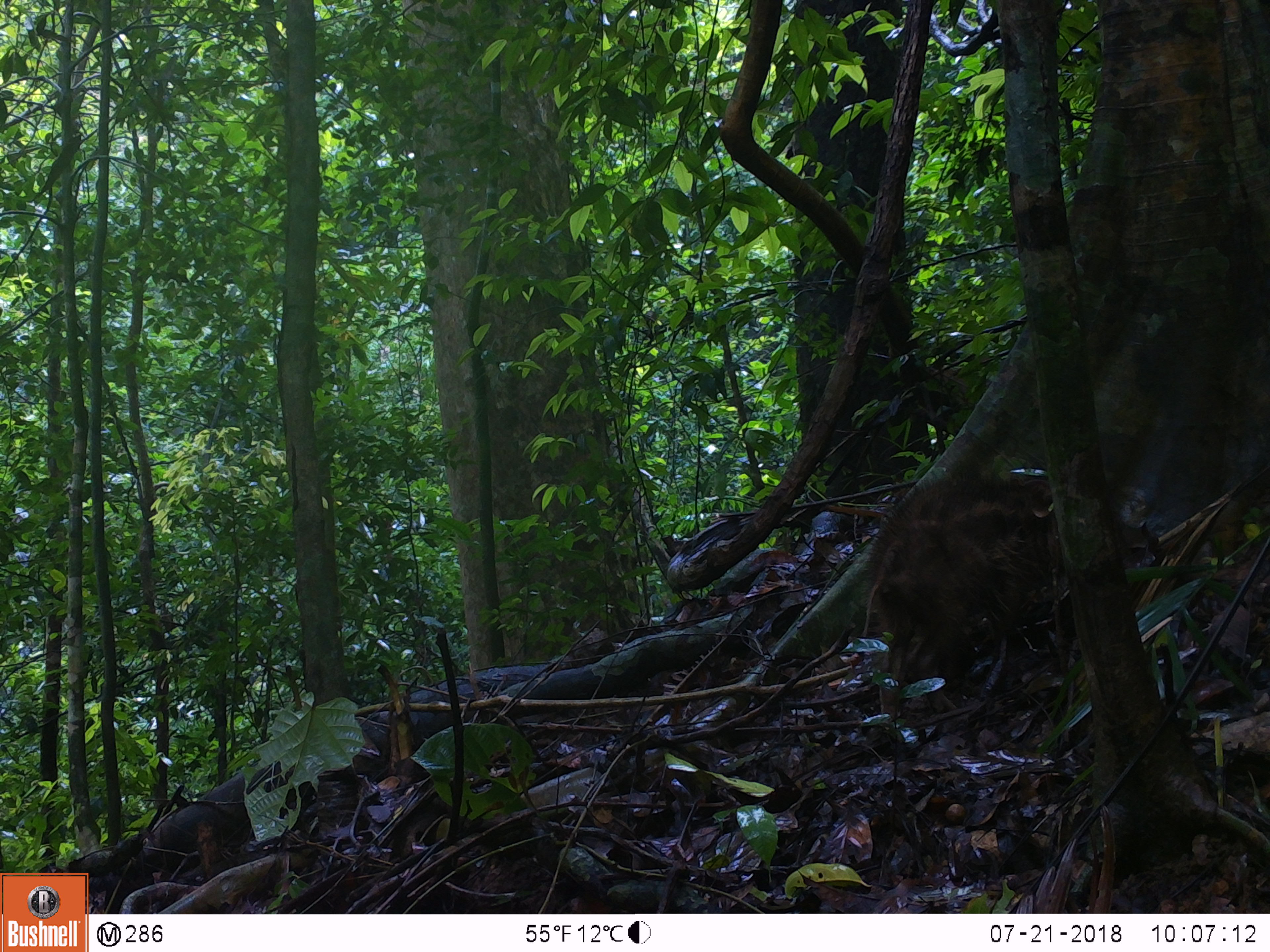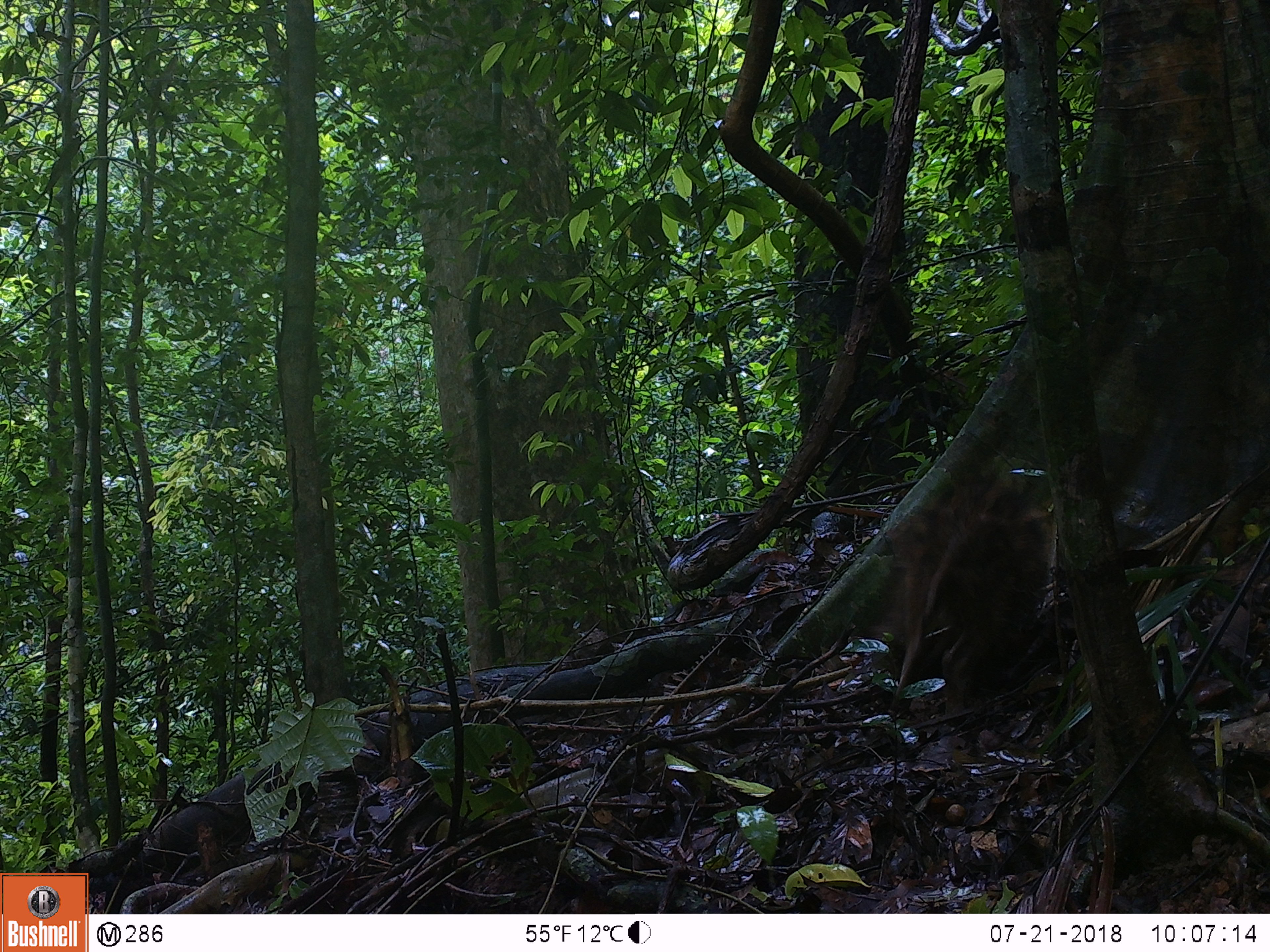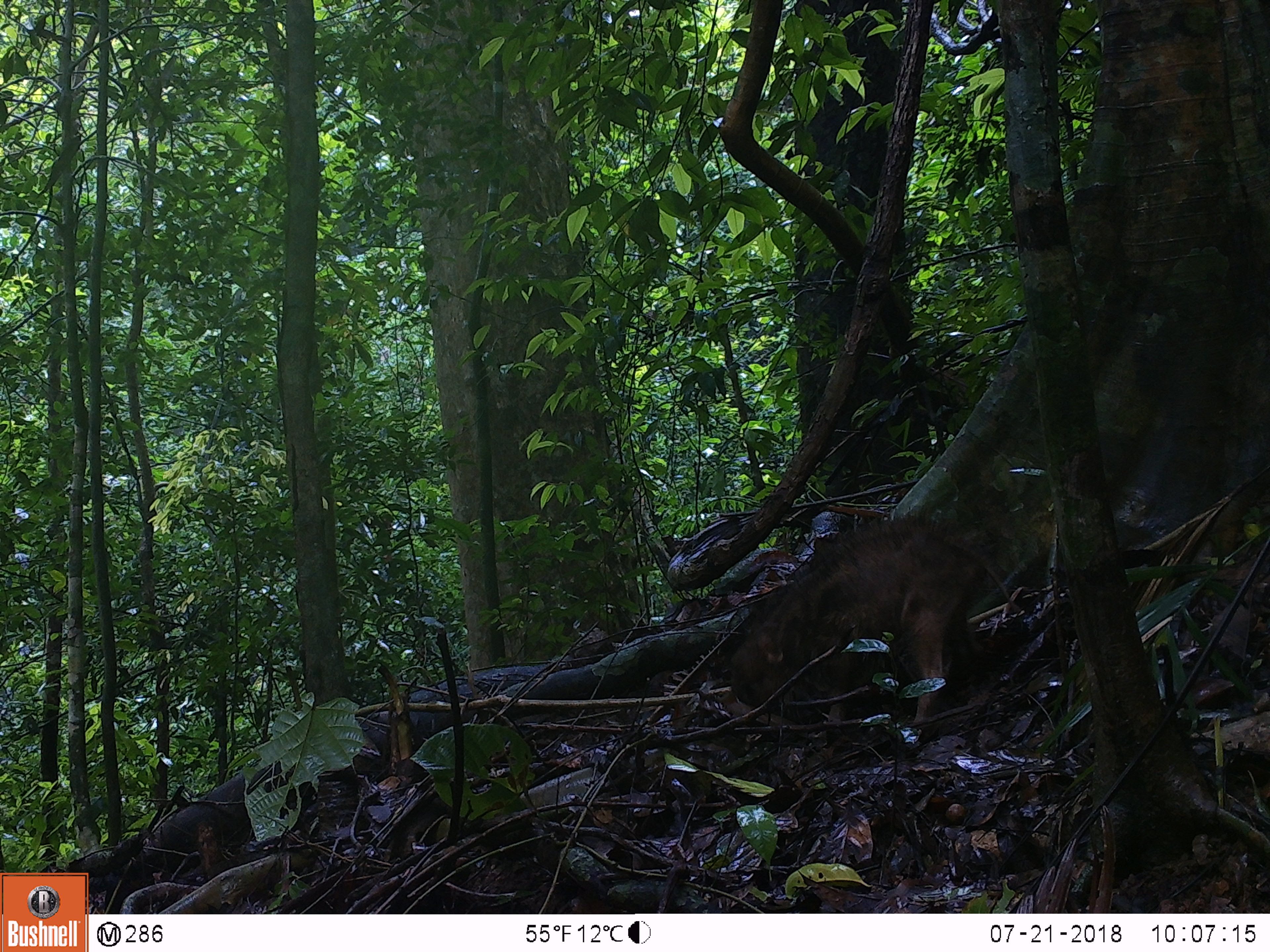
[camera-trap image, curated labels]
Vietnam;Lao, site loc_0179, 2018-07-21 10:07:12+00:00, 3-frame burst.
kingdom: Animalia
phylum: Chordata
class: Mammalia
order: Artiodactyla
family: Suidae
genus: Sus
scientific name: Sus scrofa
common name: eurasian wild pig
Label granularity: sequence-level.